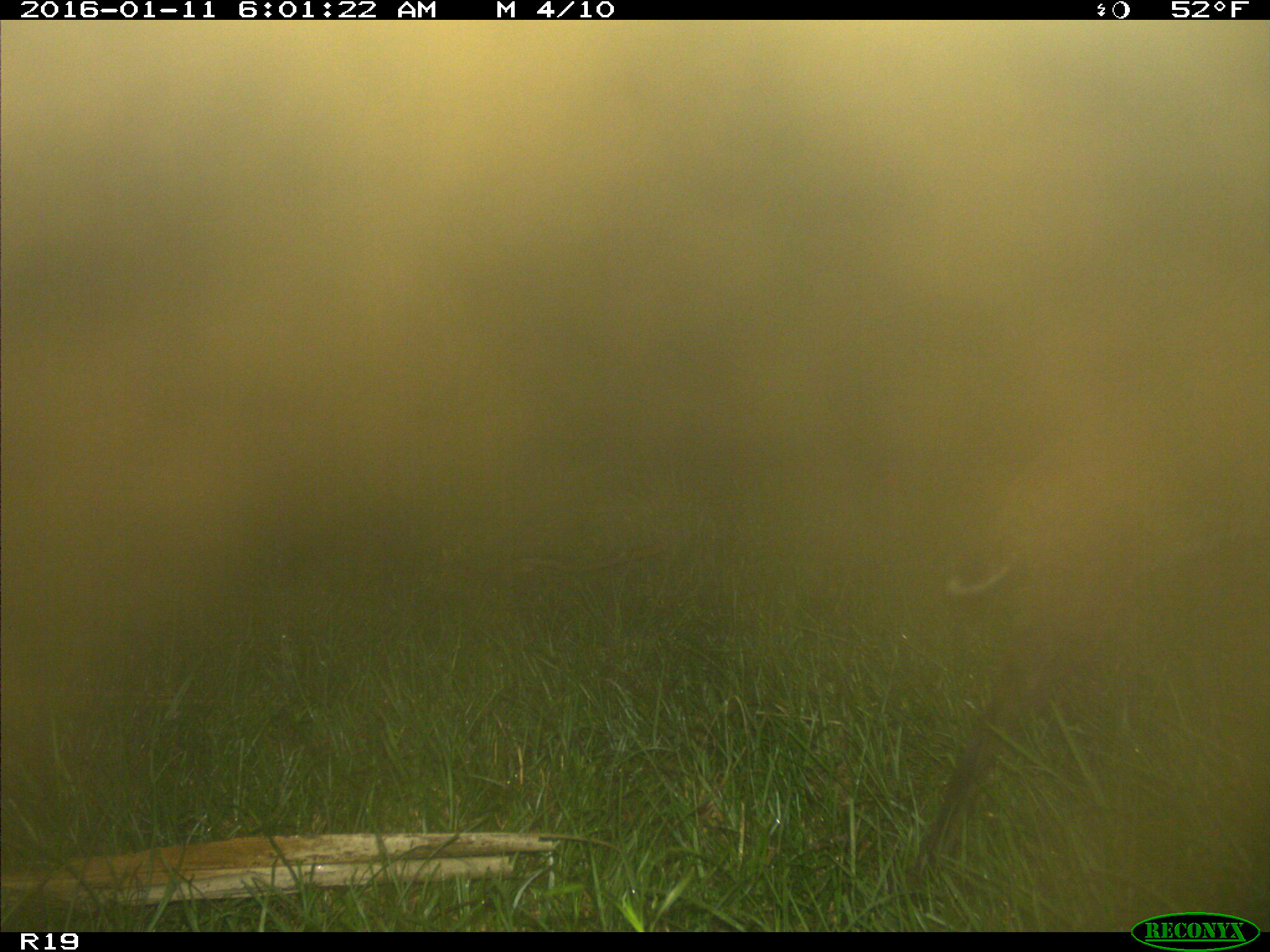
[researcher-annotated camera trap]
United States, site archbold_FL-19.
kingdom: Animalia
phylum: Chordata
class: Mammalia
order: Carnivora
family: Felidae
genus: Lynx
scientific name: Lynx rufus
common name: bobcat